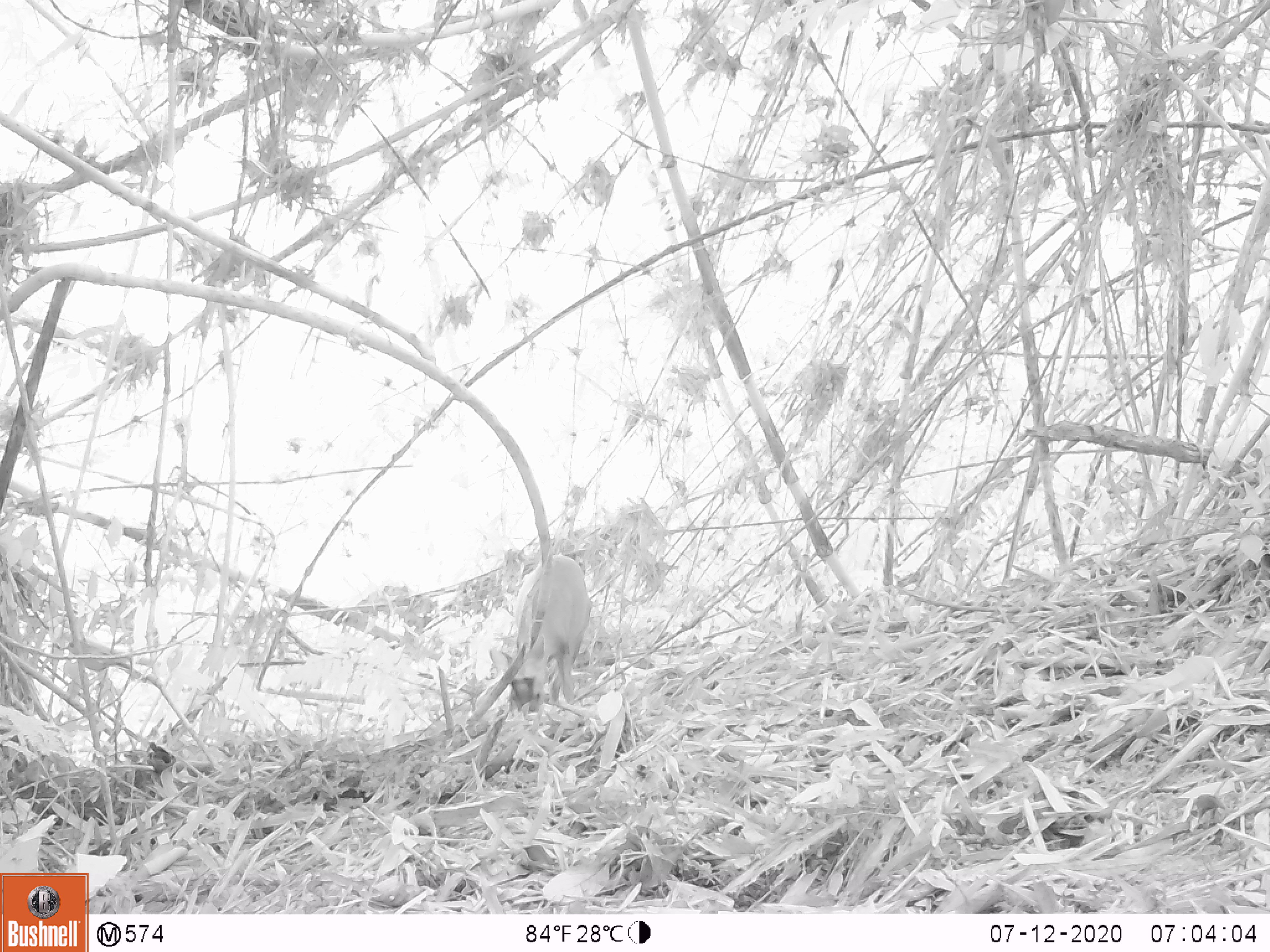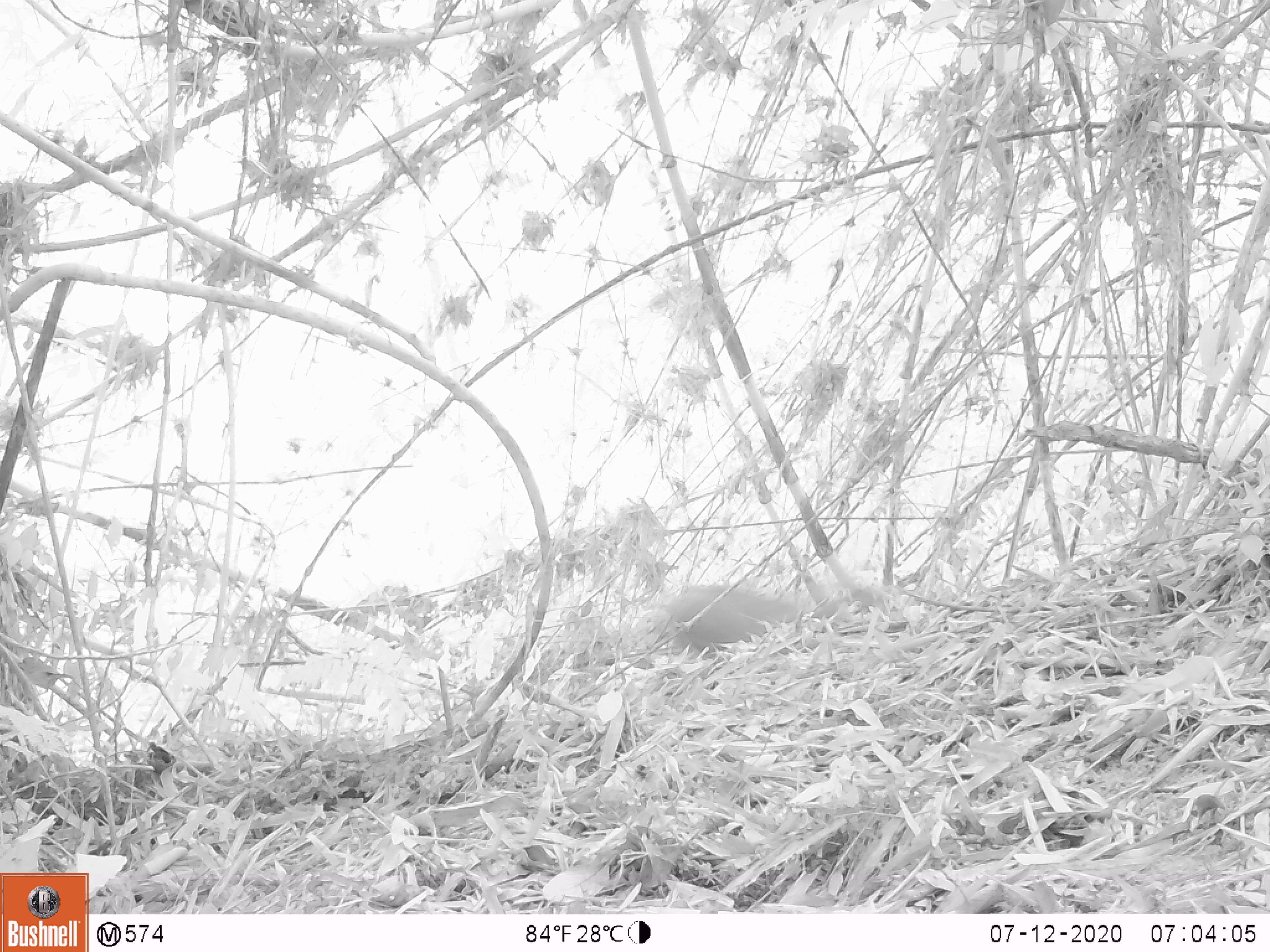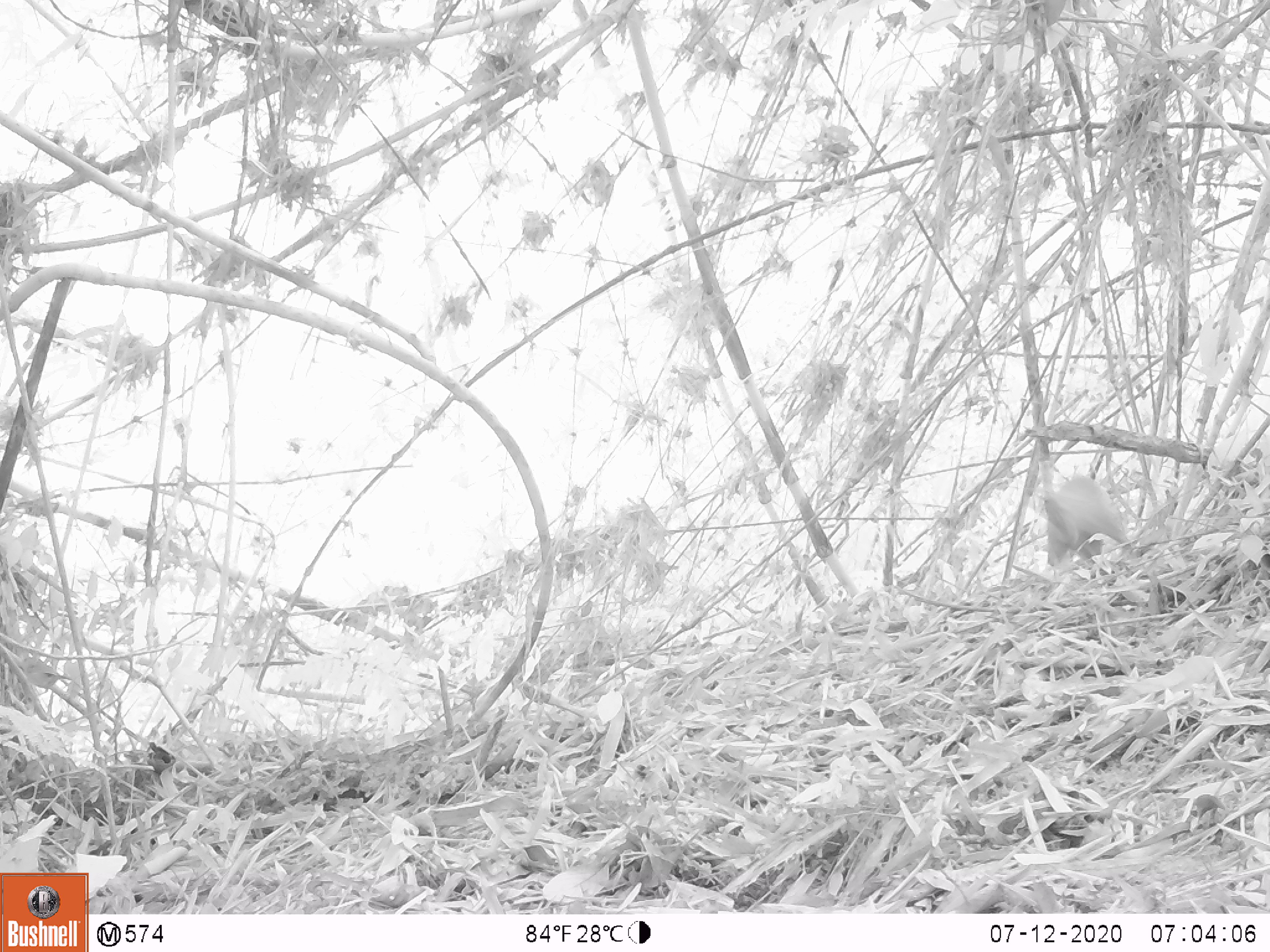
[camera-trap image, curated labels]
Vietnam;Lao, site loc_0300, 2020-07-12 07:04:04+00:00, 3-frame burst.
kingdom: Animalia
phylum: Chordata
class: Mammalia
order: Artiodactyla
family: Cervidae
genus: Muntiacus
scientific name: Muntiacus rooseveltorum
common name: roosevelt's muntjac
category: roosevelts muntjac group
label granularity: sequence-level